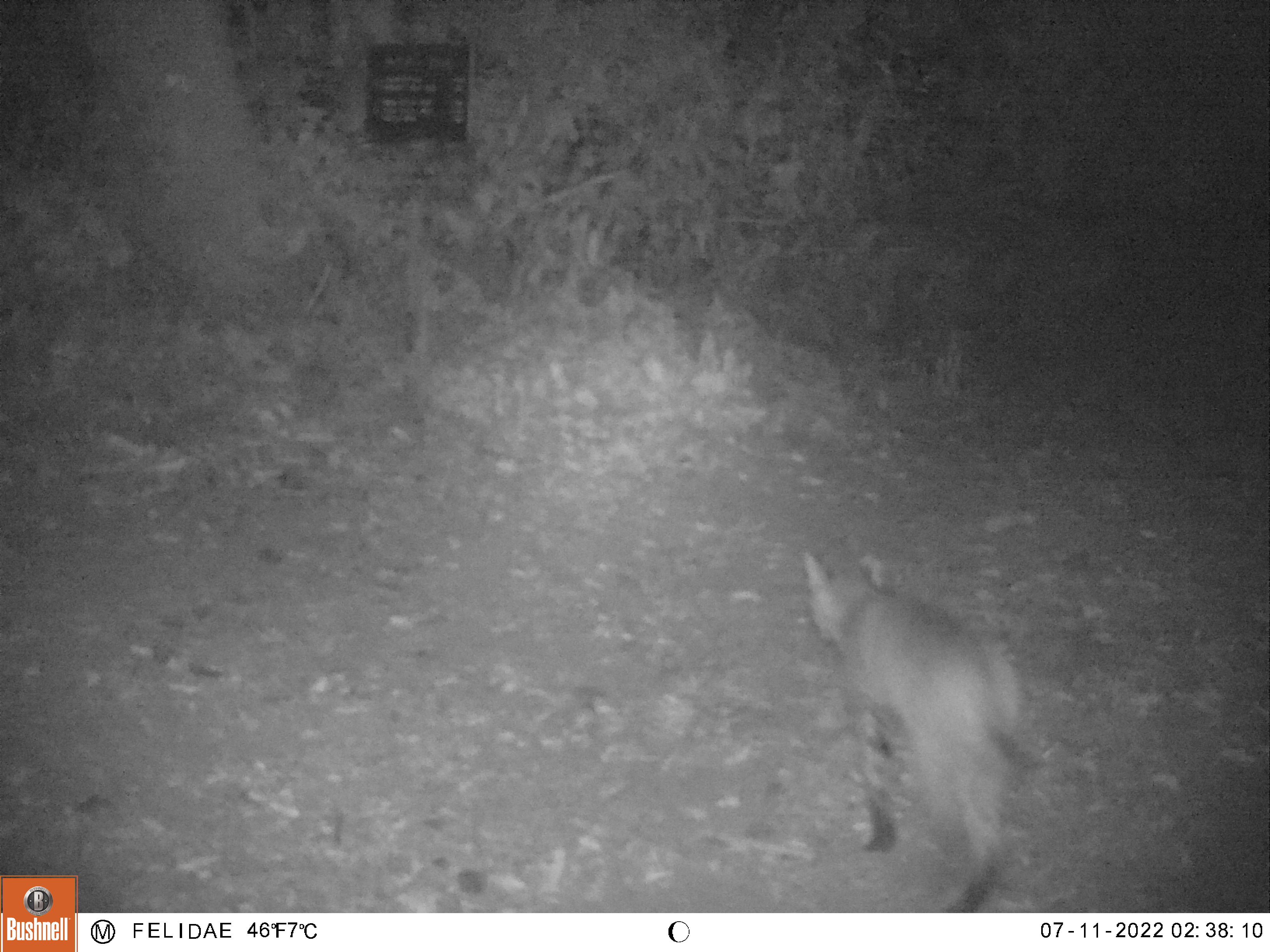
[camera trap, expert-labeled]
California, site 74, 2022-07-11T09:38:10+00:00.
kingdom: Animalia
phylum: Chordata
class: Mammalia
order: Carnivora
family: Felidae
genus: Lynx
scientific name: Lynx rufus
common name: bobcat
Bobcat (Lynx rufus).